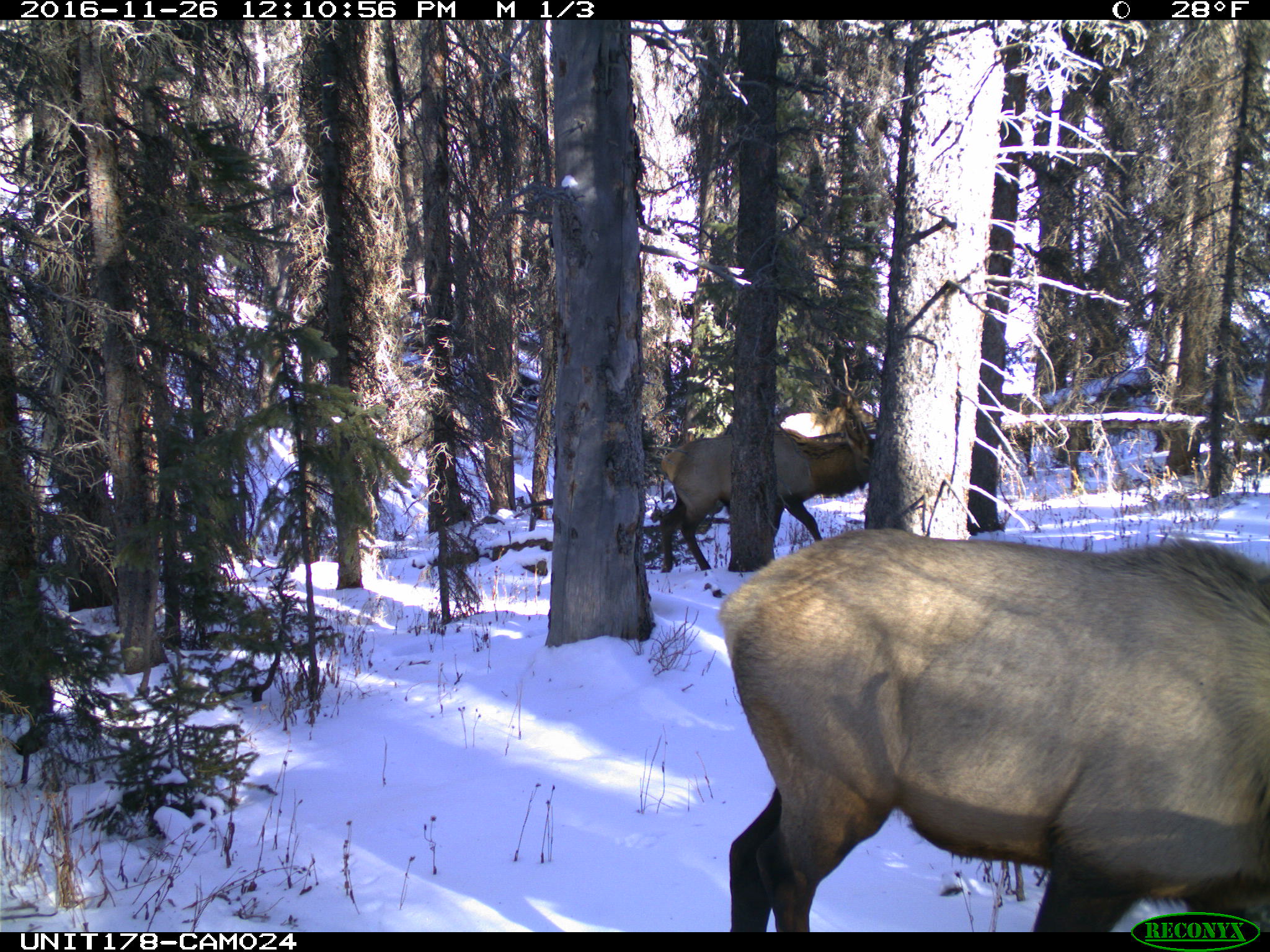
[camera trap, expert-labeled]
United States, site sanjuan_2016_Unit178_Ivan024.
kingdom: Animalia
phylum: Chordata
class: Mammalia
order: Artiodactyla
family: Cervidae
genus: Cervus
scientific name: Cervus elaphus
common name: red deer